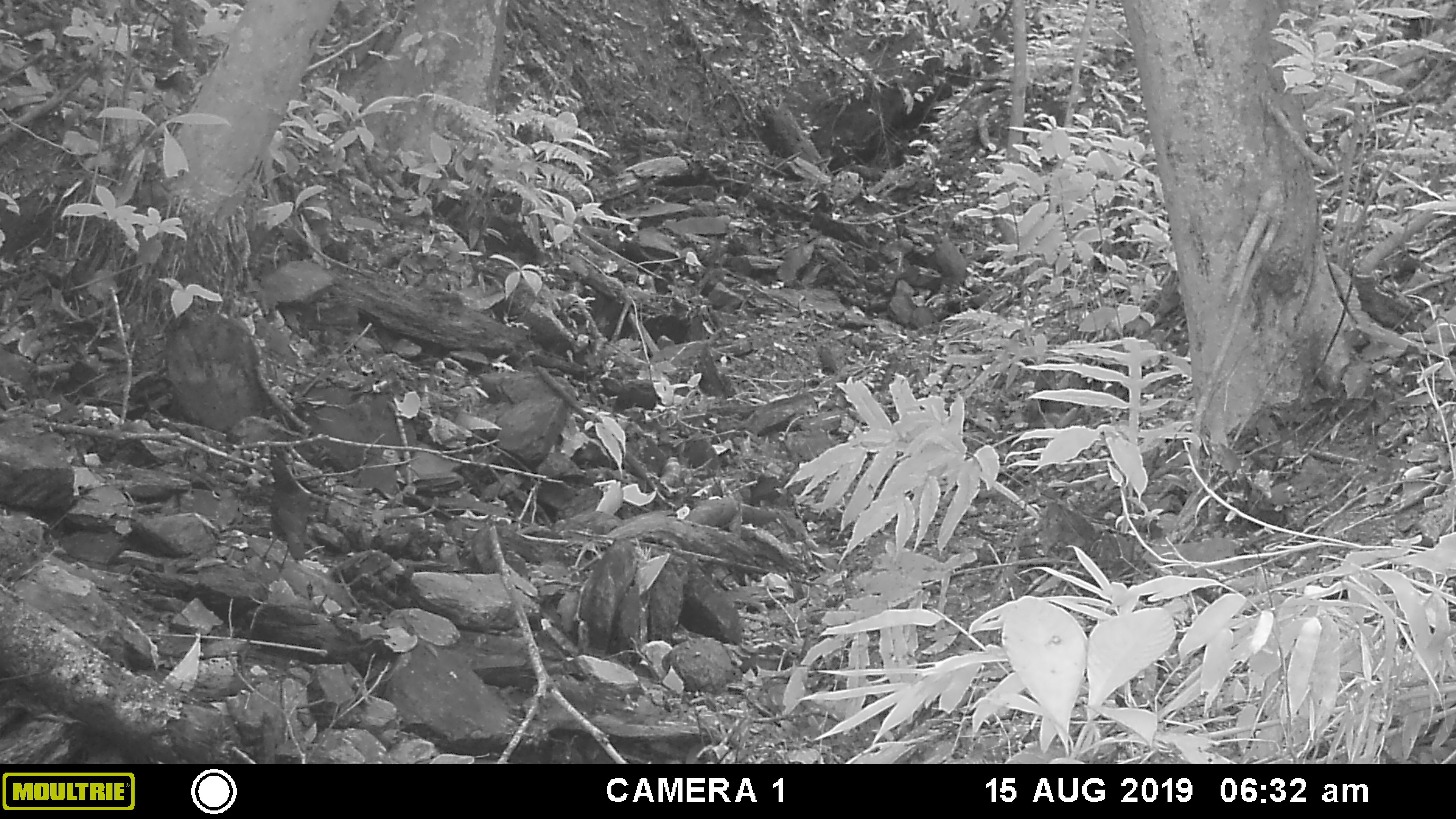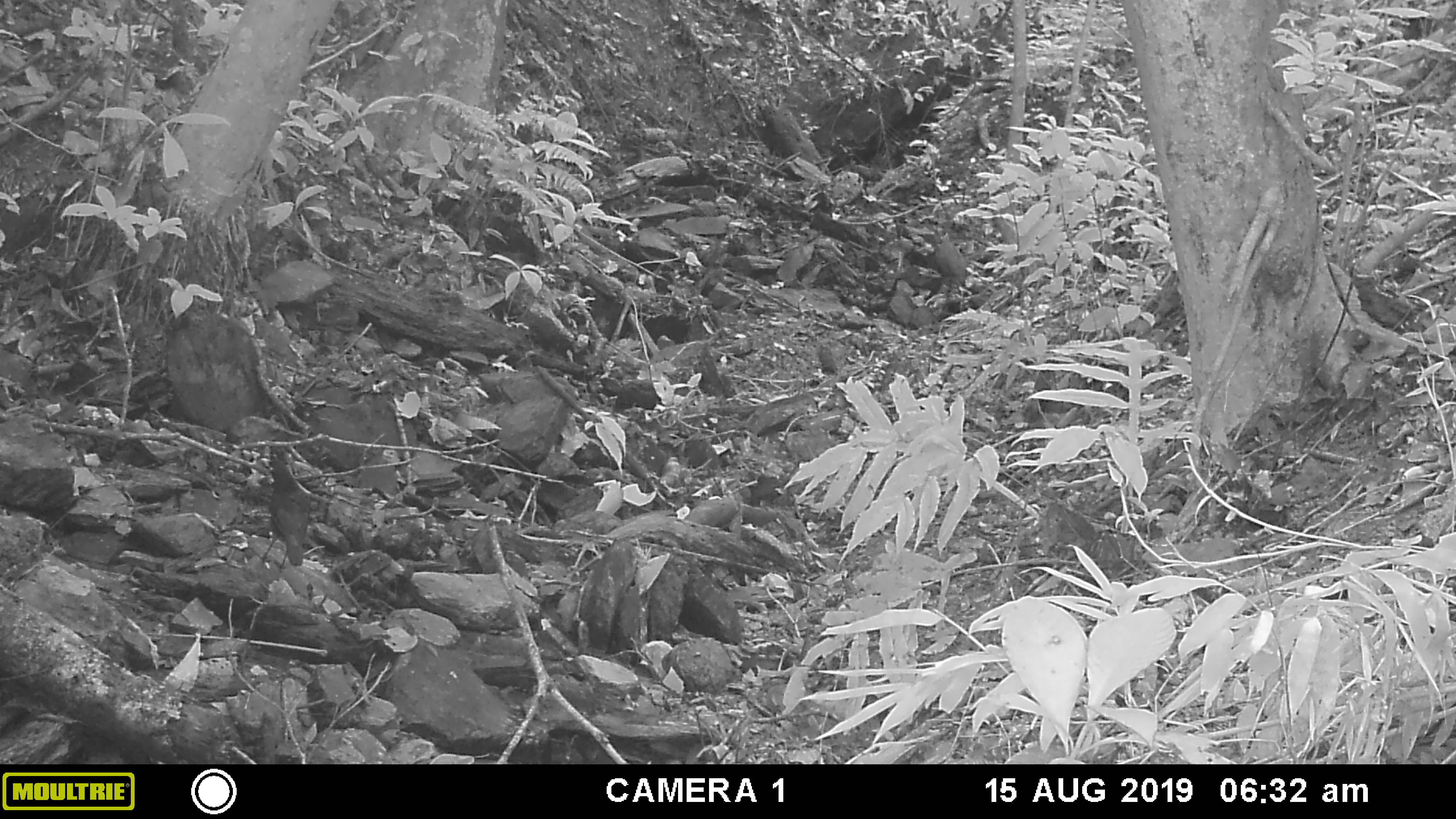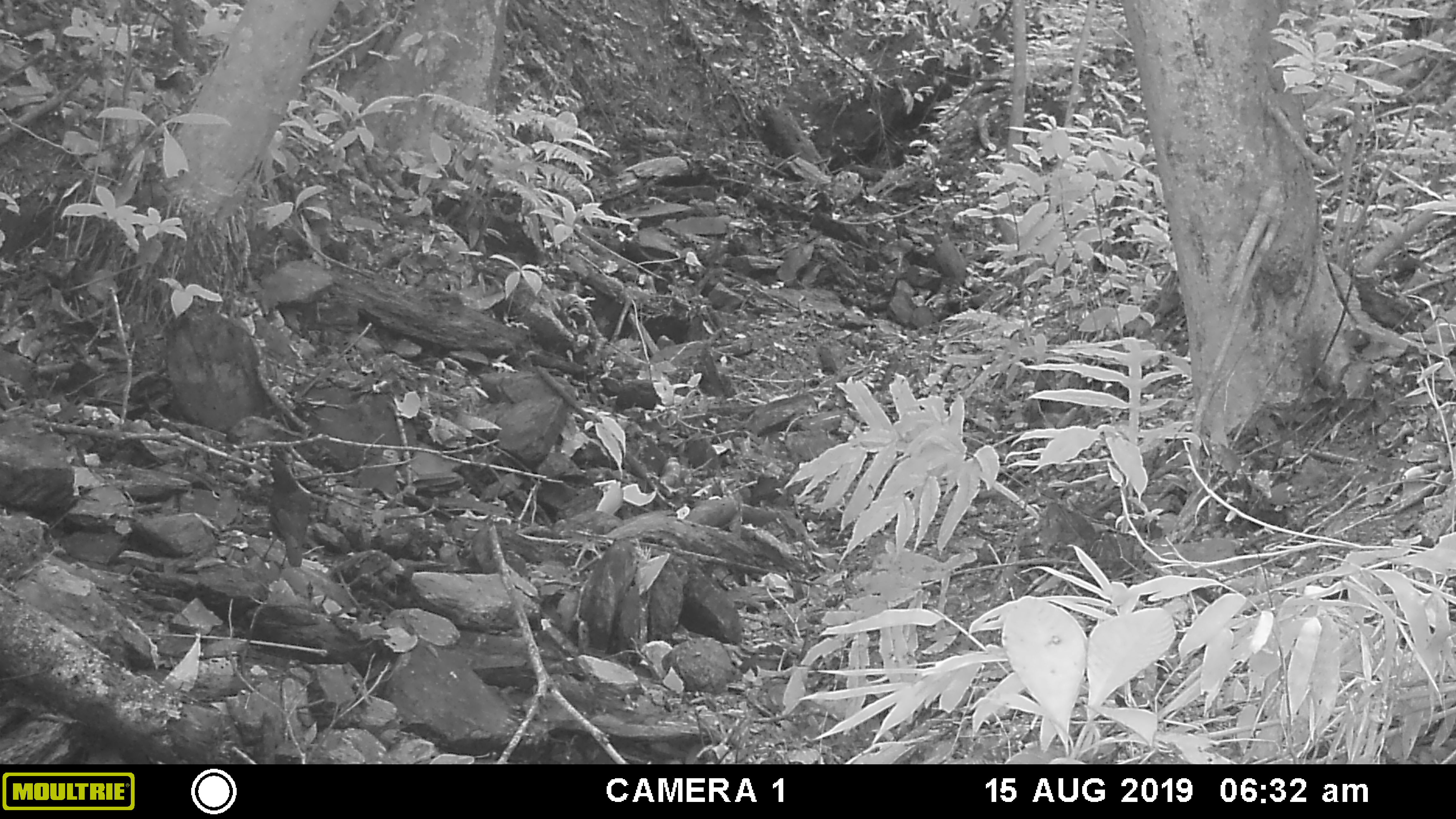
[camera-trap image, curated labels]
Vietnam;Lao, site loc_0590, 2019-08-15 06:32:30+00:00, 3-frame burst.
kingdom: Animalia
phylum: Chordata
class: Aves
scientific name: Aves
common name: bird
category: unidentified bird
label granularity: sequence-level